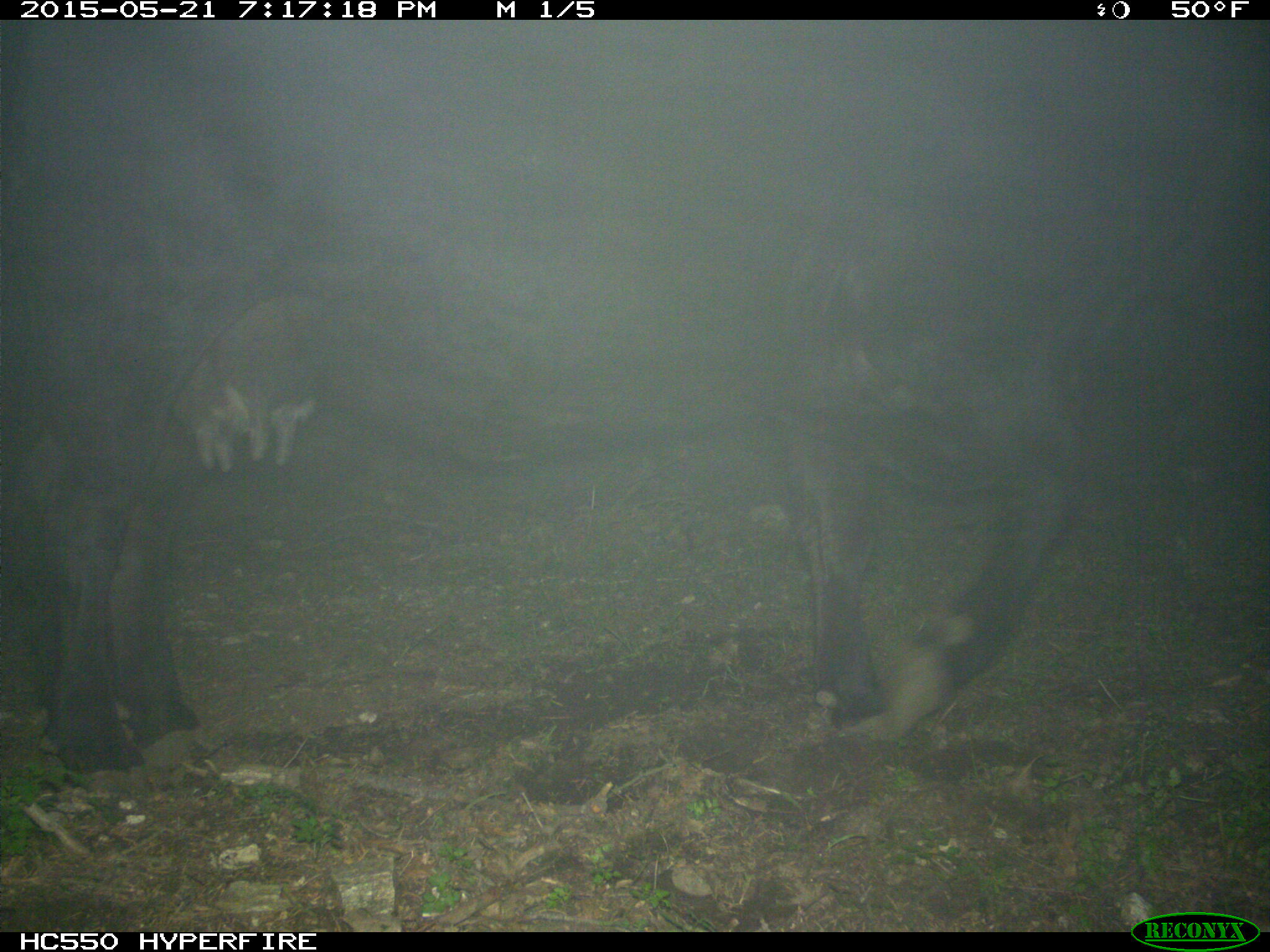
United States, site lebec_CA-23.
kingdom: Animalia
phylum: Chordata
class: Mammalia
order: Artiodactyla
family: Bovidae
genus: Bos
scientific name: Bos taurus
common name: domestic cow